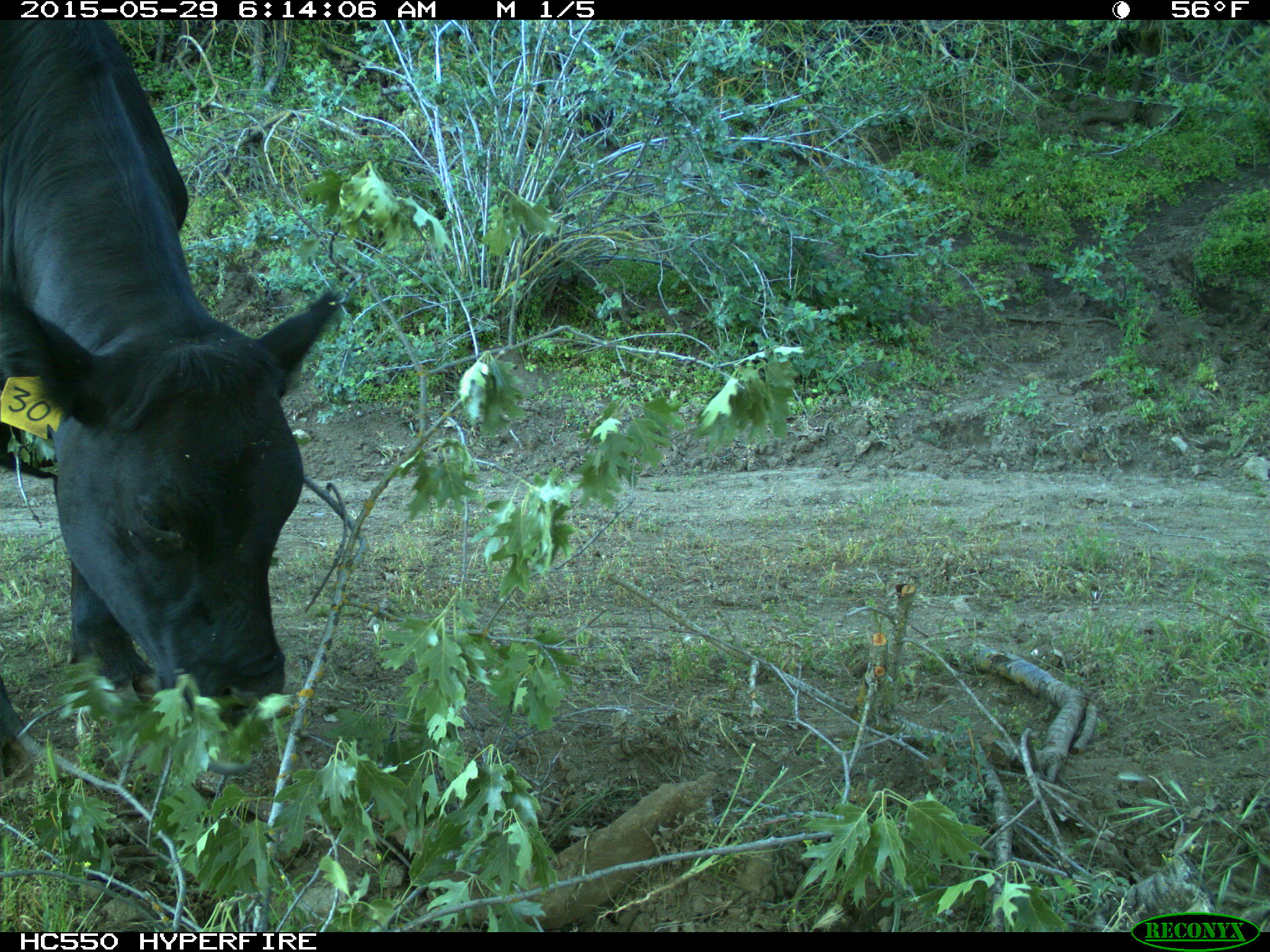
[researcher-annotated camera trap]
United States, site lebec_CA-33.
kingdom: Animalia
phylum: Chordata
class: Mammalia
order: Artiodactyla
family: Bovidae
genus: Bos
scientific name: Bos taurus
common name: domestic cow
Bos taurus (domestic cow).